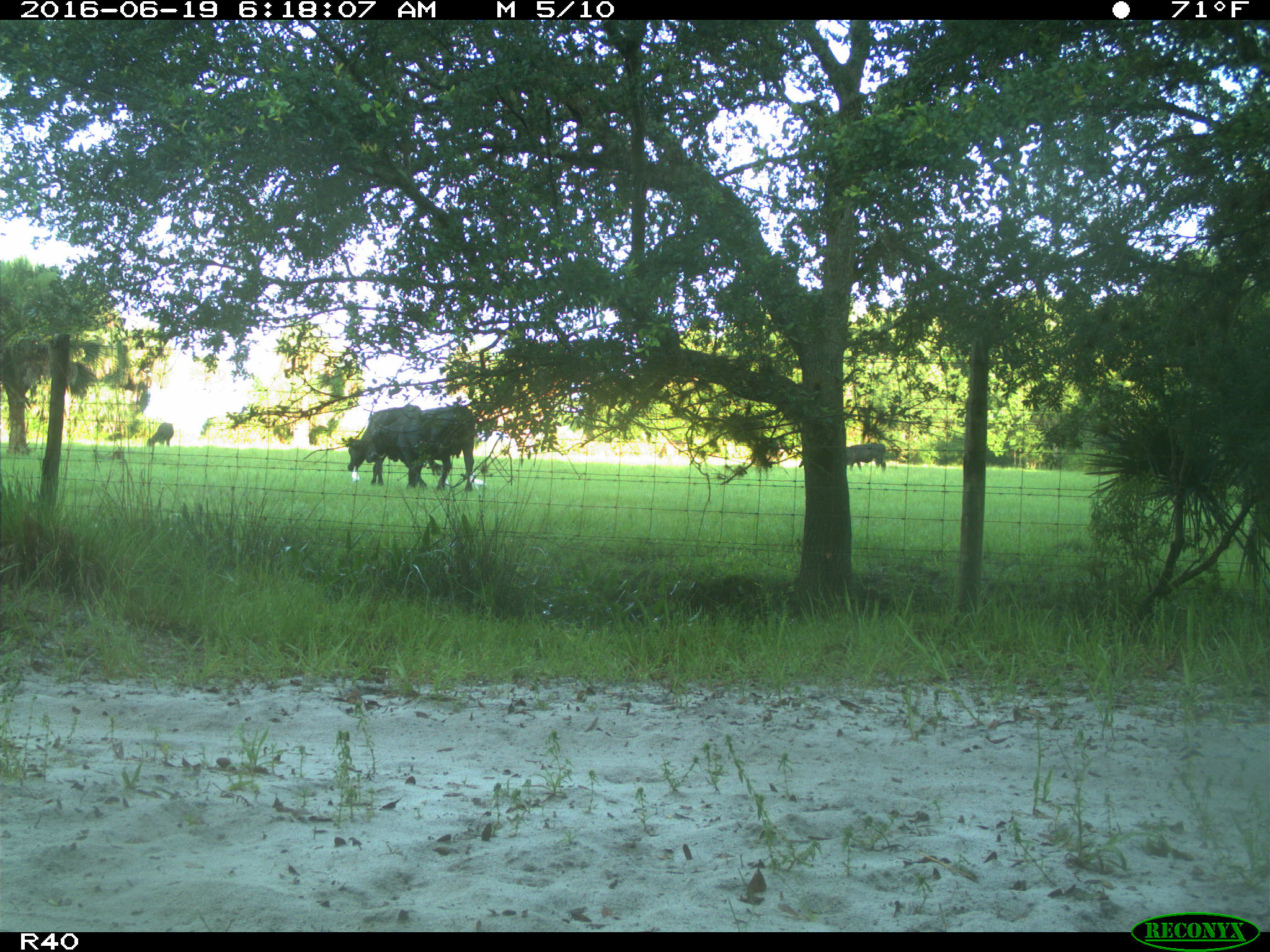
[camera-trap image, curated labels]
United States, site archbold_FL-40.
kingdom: Animalia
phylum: Chordata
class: Mammalia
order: Artiodactyla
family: Bovidae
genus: Bos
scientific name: Bos taurus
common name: domestic cow